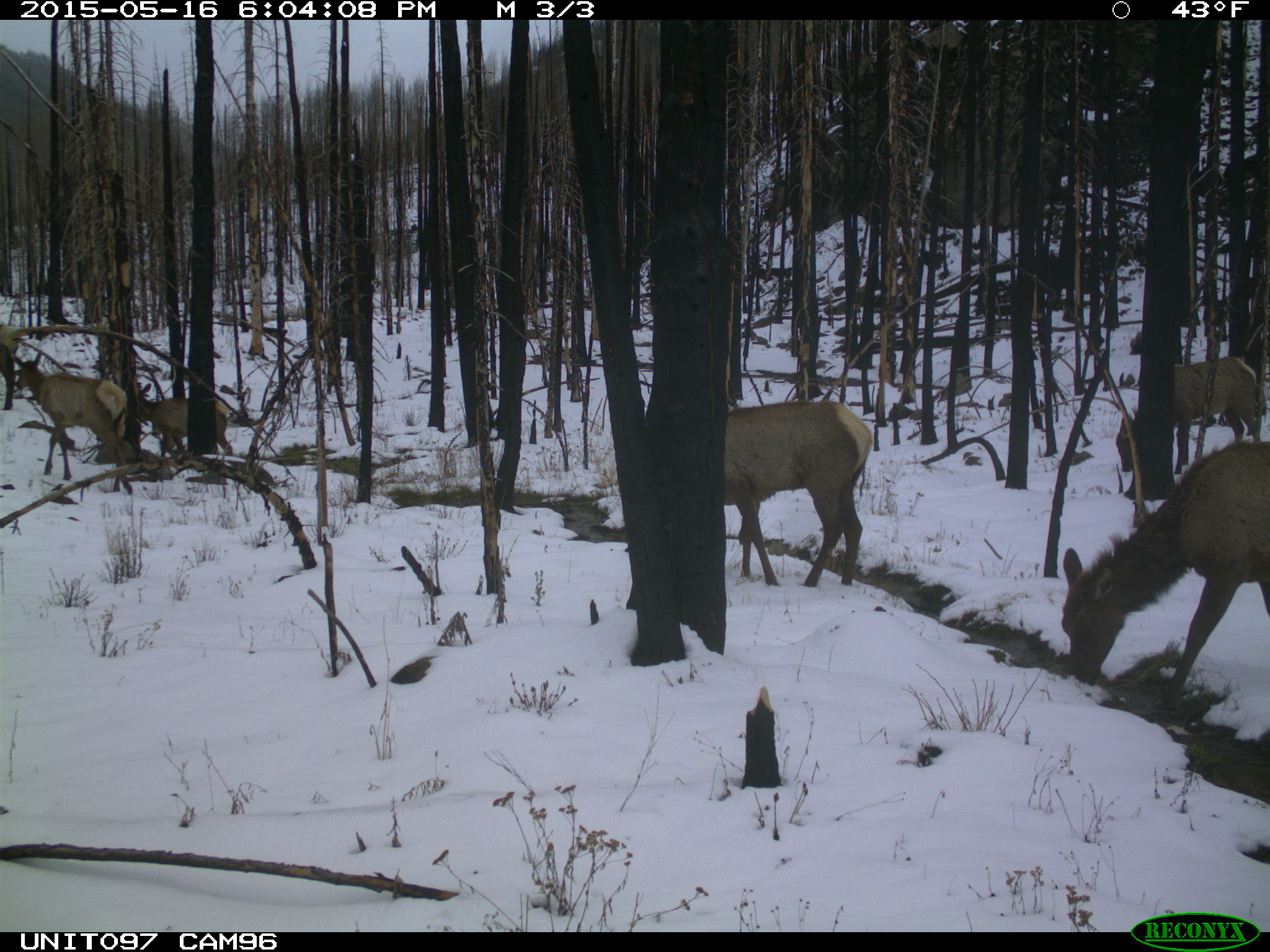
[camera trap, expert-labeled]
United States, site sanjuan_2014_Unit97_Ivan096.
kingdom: Animalia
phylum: Chordata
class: Mammalia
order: Artiodactyla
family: Cervidae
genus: Cervus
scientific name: Cervus elaphus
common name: red deer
Cervus elaphus (red deer).